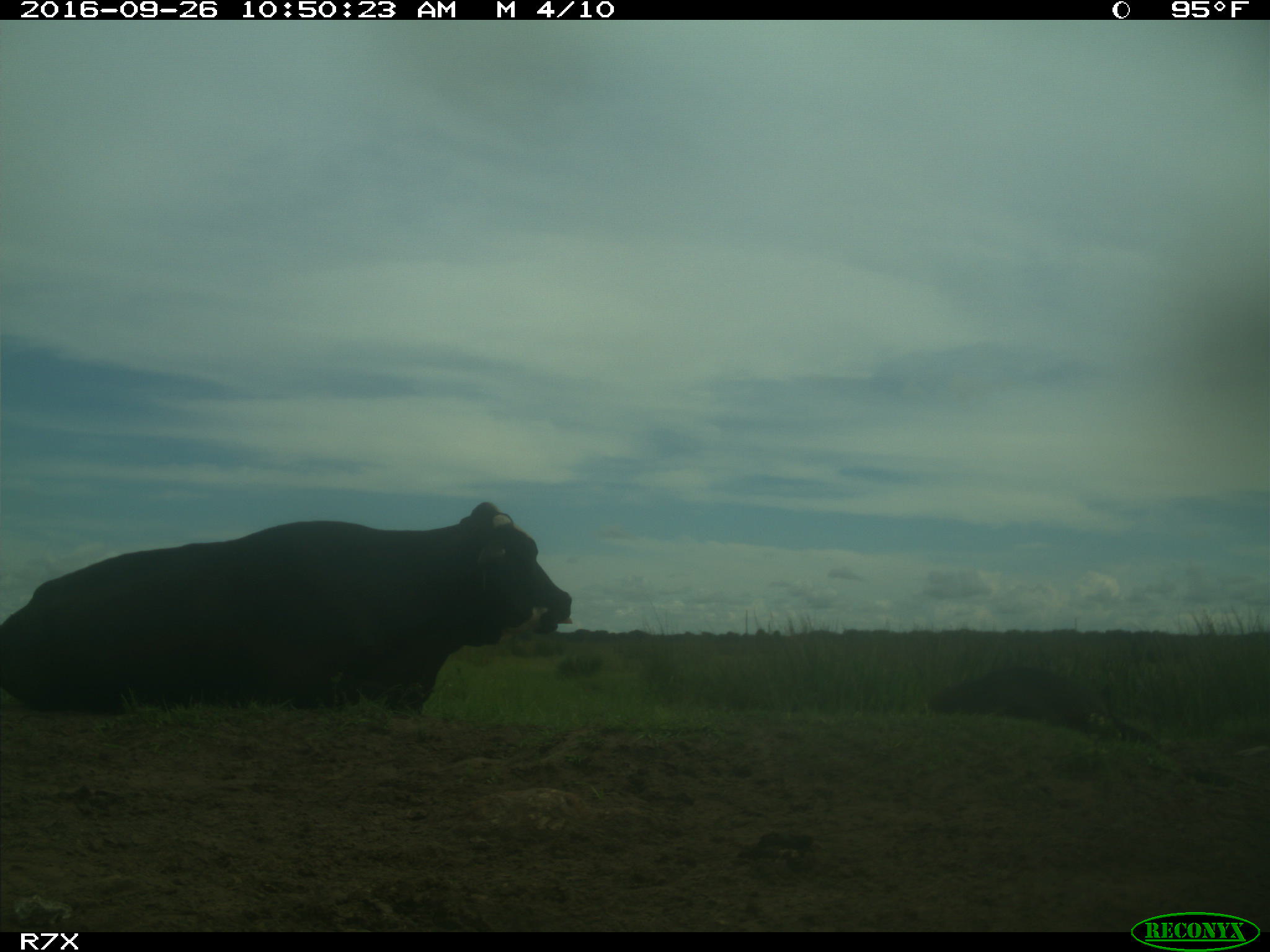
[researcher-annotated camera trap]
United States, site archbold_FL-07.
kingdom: Animalia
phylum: Chordata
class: Mammalia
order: Artiodactyla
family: Bovidae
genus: Bos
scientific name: Bos taurus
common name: domestic cow